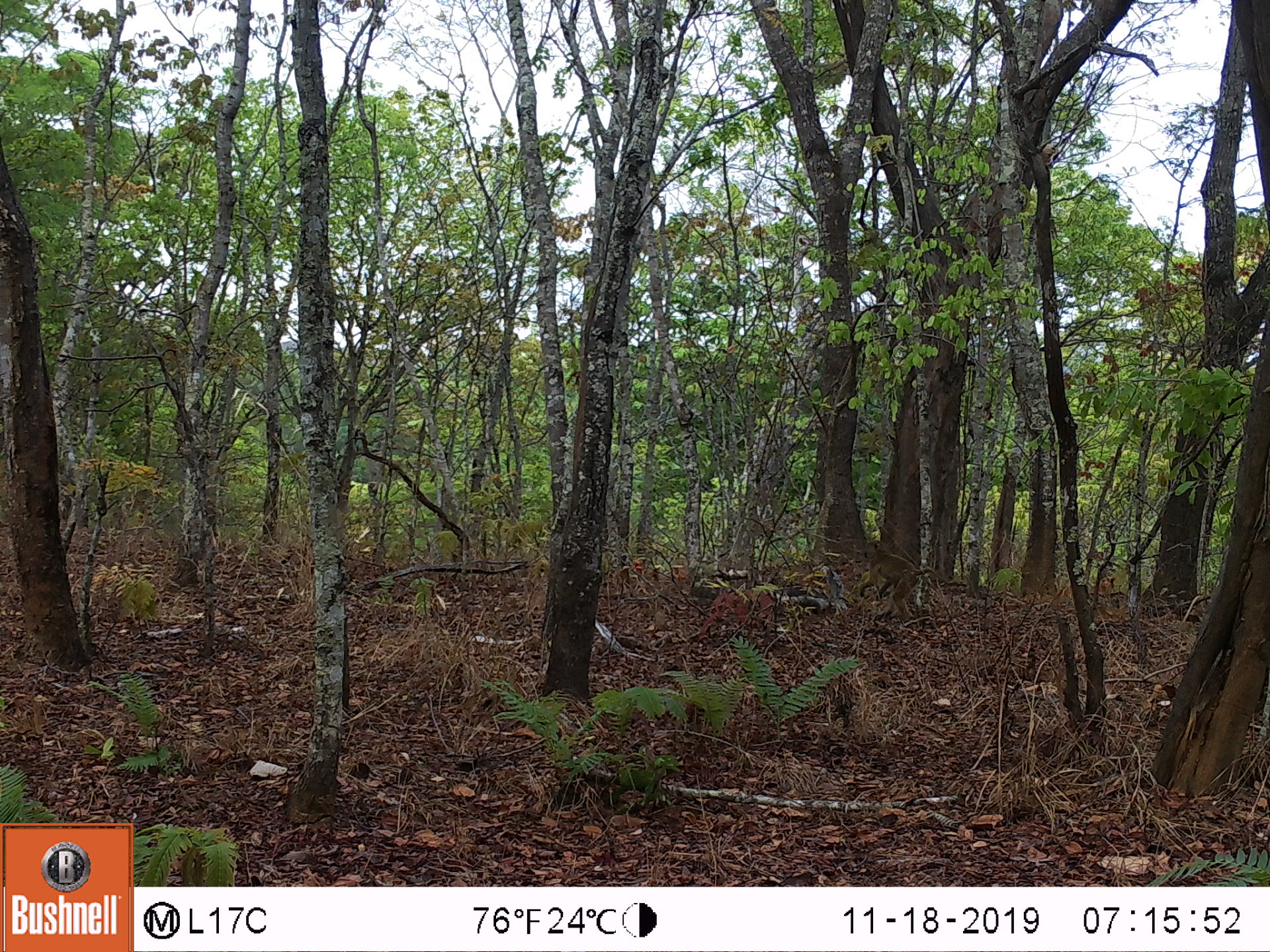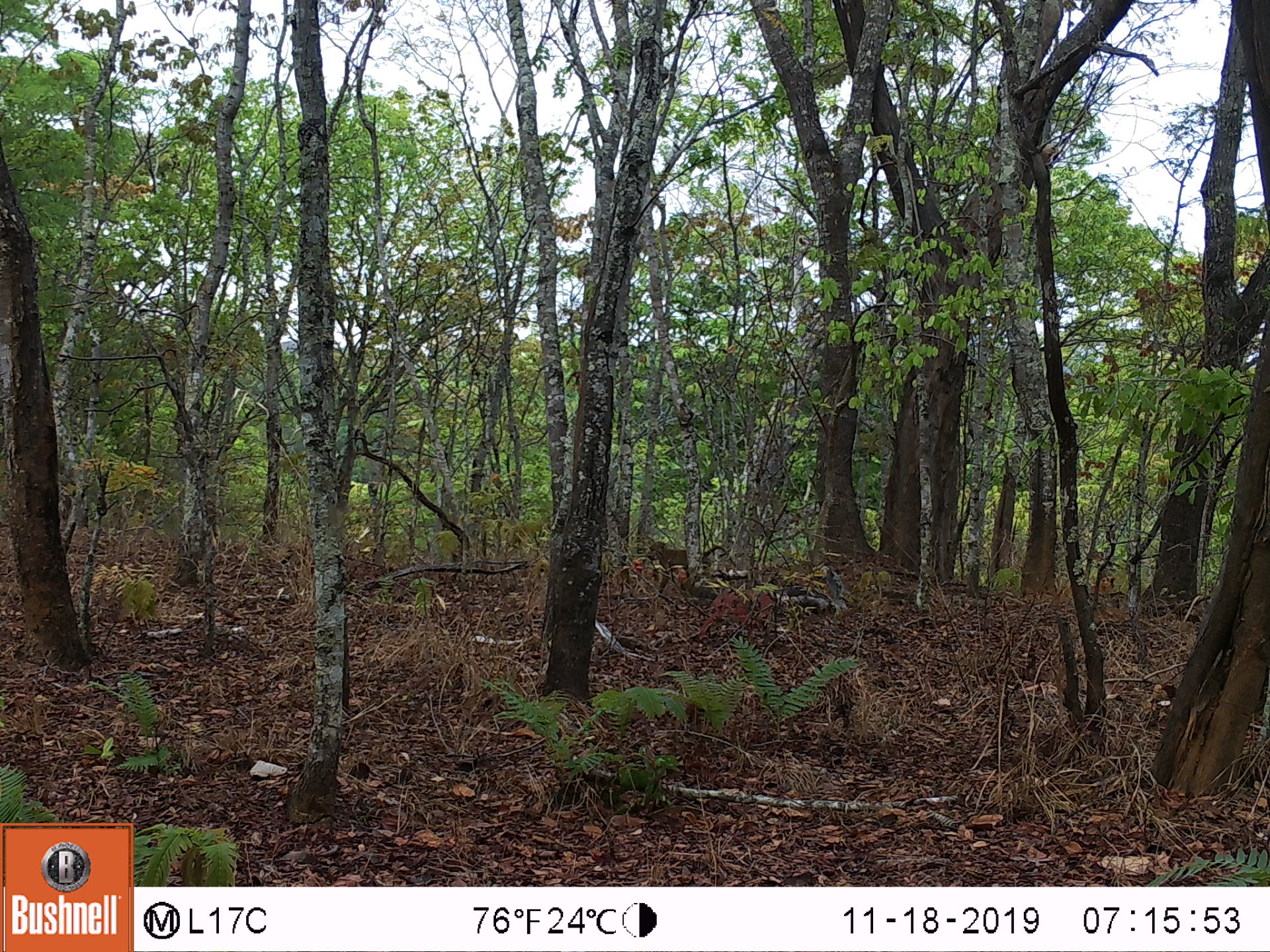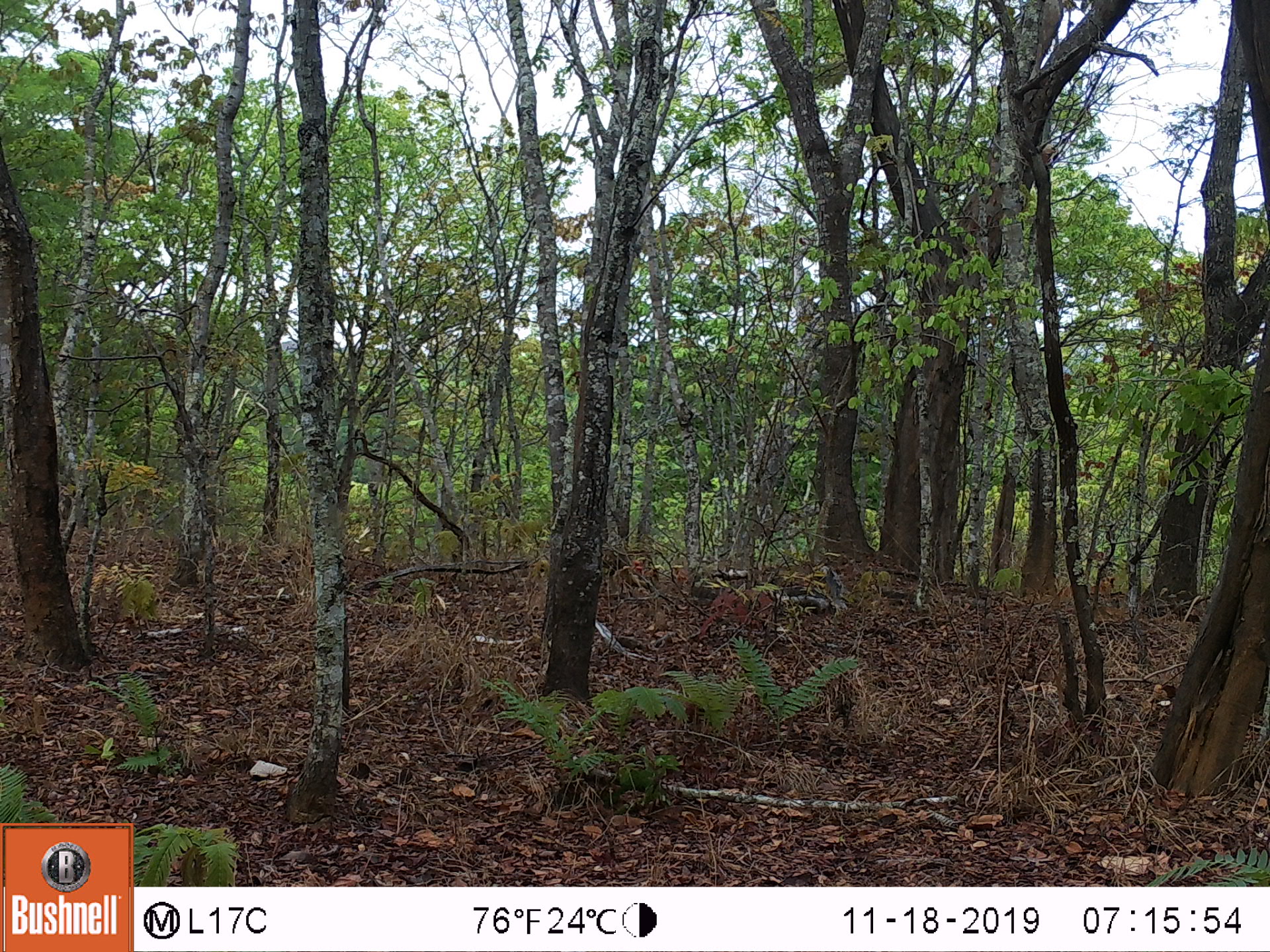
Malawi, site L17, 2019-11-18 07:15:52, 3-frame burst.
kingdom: Animalia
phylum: Chordata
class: Mammalia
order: Primates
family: Cercopithecidae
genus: Papio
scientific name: Papio cynocephalus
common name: yellow baboon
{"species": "yellow baboon (Papio cynocephalus)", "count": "1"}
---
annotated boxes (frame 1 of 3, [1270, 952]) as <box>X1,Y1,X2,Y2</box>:
yellow baboon: <box>853,533,941,624</box>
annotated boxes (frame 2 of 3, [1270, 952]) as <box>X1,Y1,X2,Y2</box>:
yellow baboon: <box>637,532,740,589</box>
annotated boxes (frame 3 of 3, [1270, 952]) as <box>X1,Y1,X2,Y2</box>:
yellow baboon: <box>588,538,661,596</box>